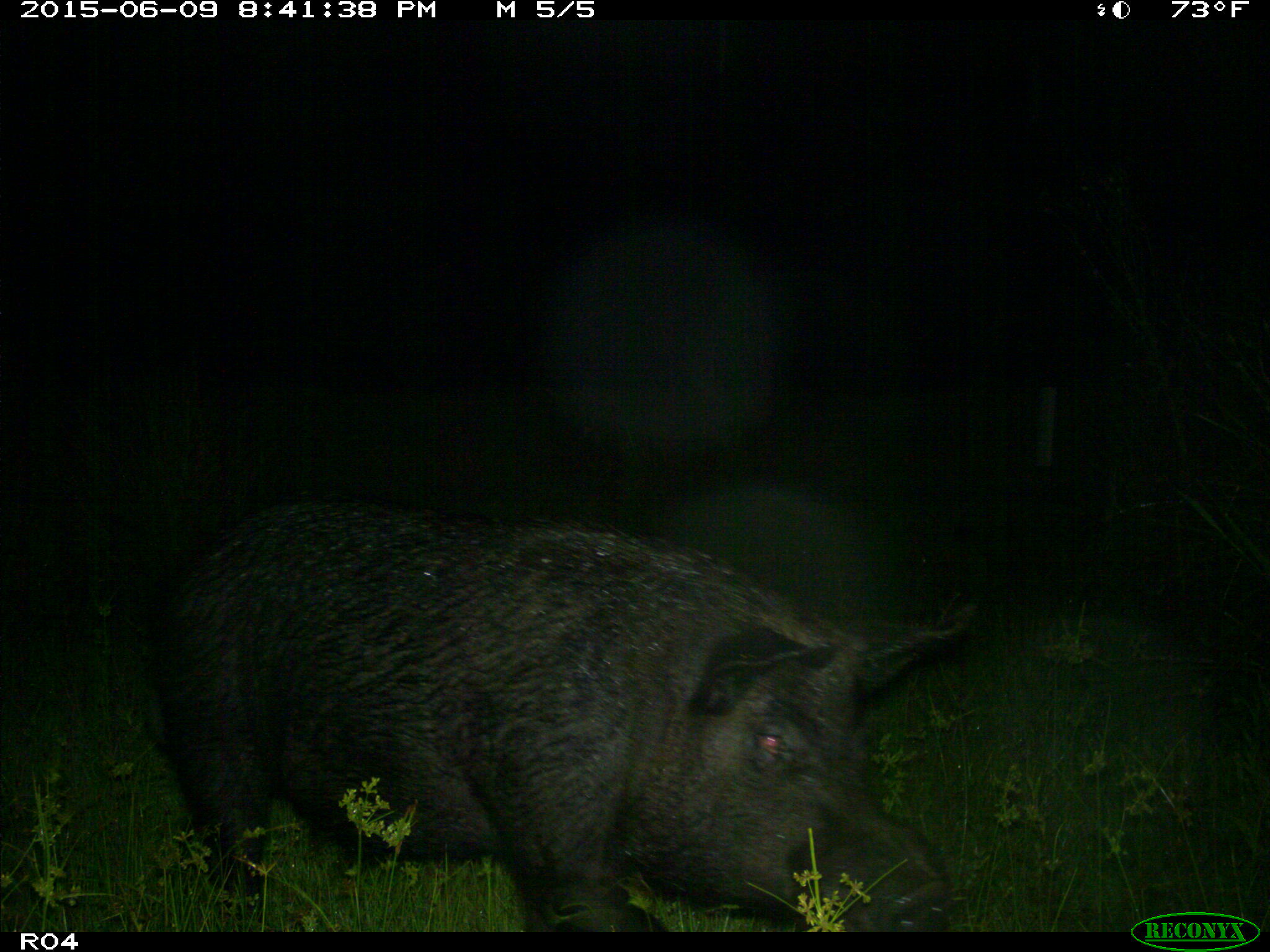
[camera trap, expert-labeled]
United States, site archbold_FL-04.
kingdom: Animalia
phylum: Chordata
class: Mammalia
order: Artiodactyla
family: Suidae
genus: Sus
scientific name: Sus scrofa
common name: wild boar